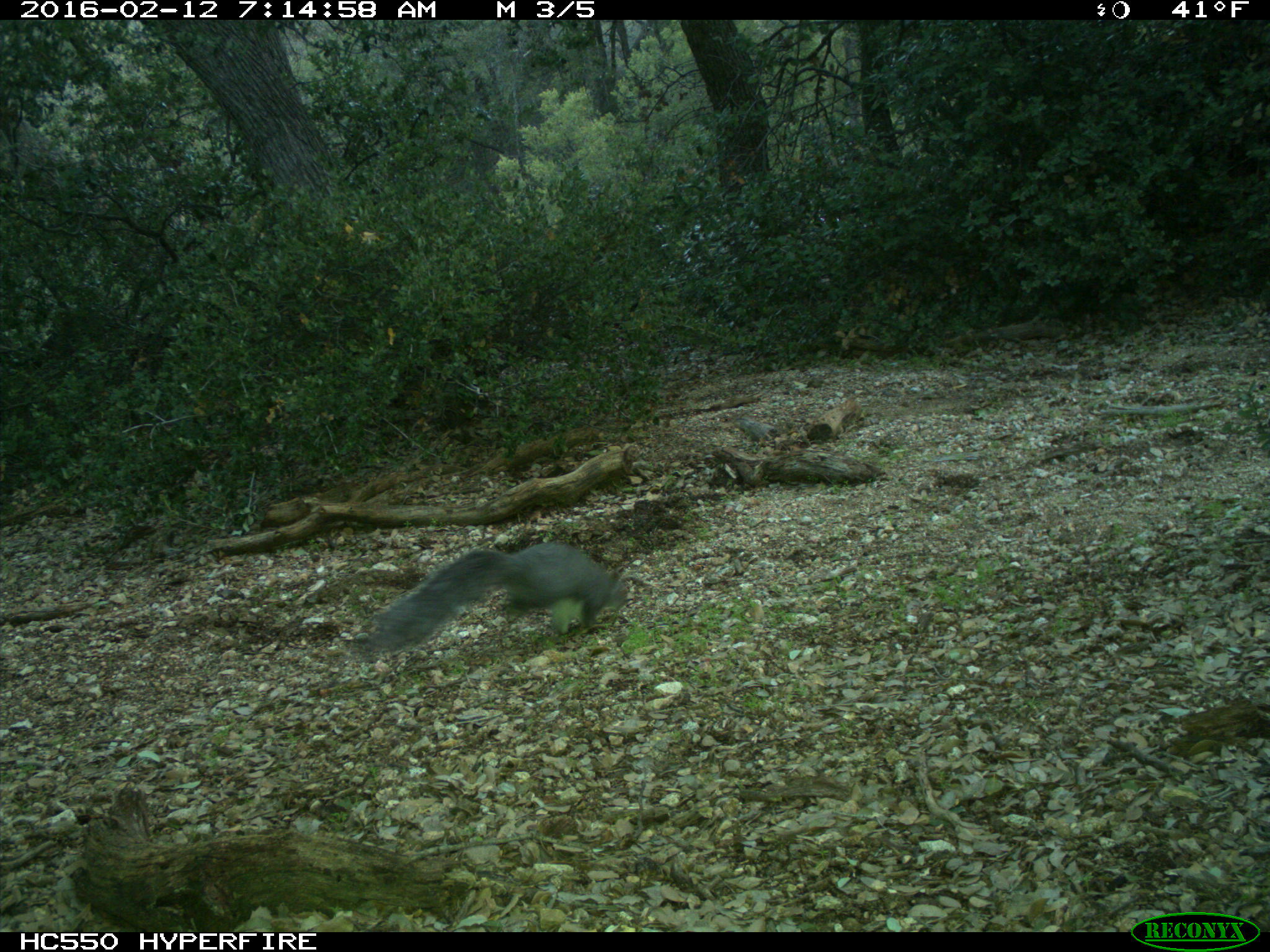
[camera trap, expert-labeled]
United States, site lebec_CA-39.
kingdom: Animalia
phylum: Chordata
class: Mammalia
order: Rodentia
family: Sciuridae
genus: Sciurus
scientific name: Sciurus carolinensis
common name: eastern gray squirrel